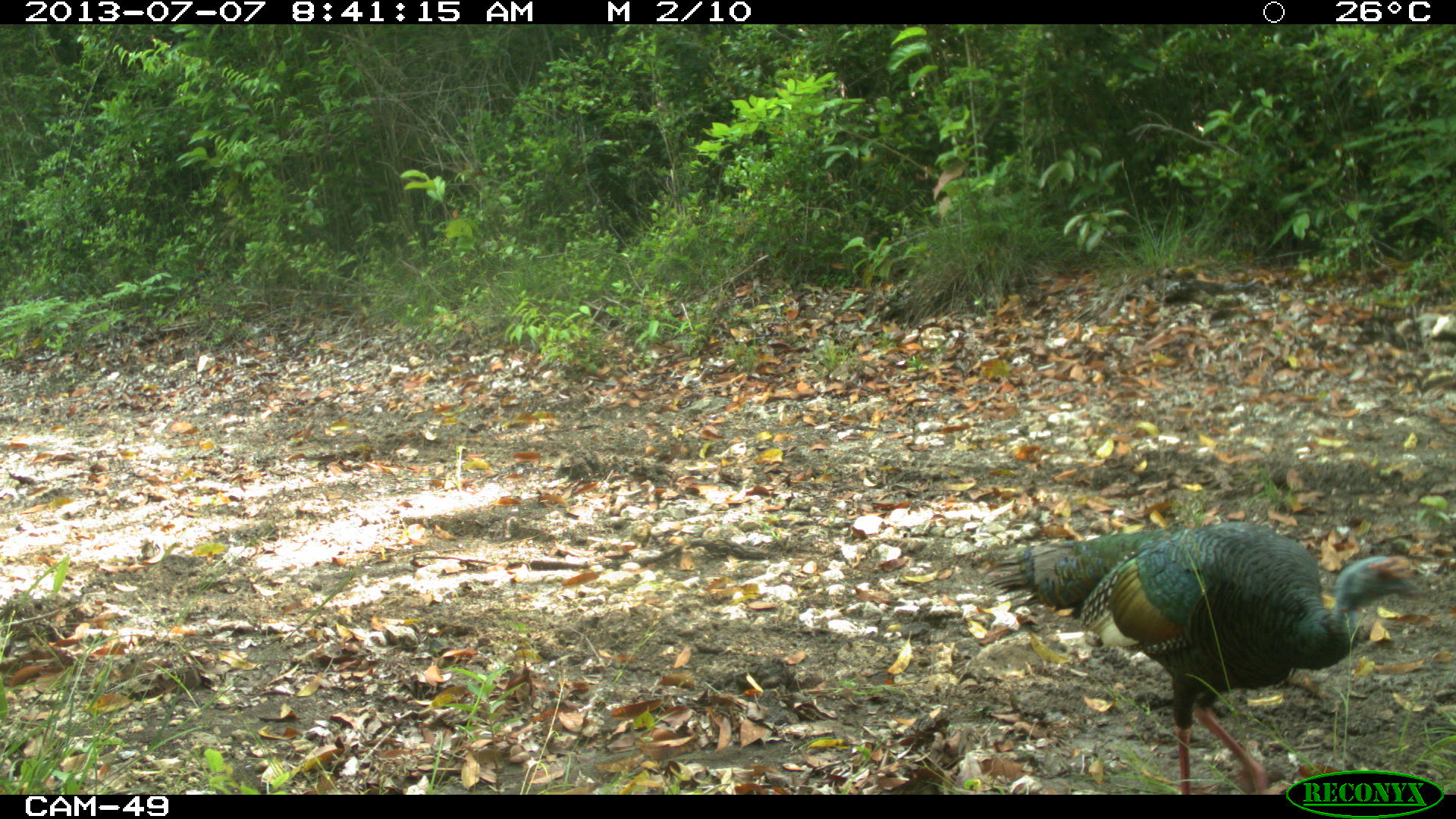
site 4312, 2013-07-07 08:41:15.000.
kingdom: Animalia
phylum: Chordata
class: Aves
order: Galliformes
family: Phasianidae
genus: Meleagris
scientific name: Meleagris ocellata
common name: ocellated turkey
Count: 1.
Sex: male.